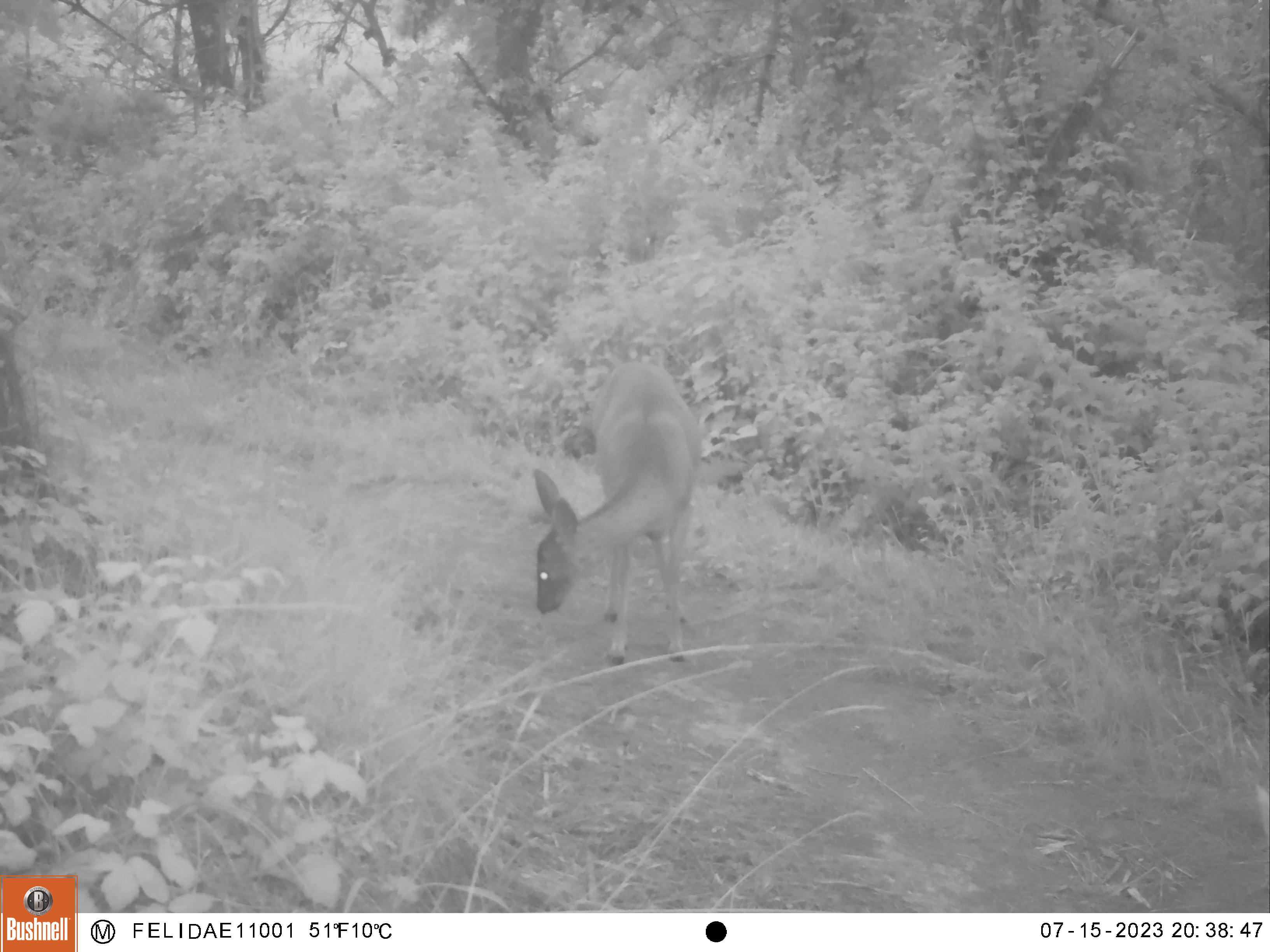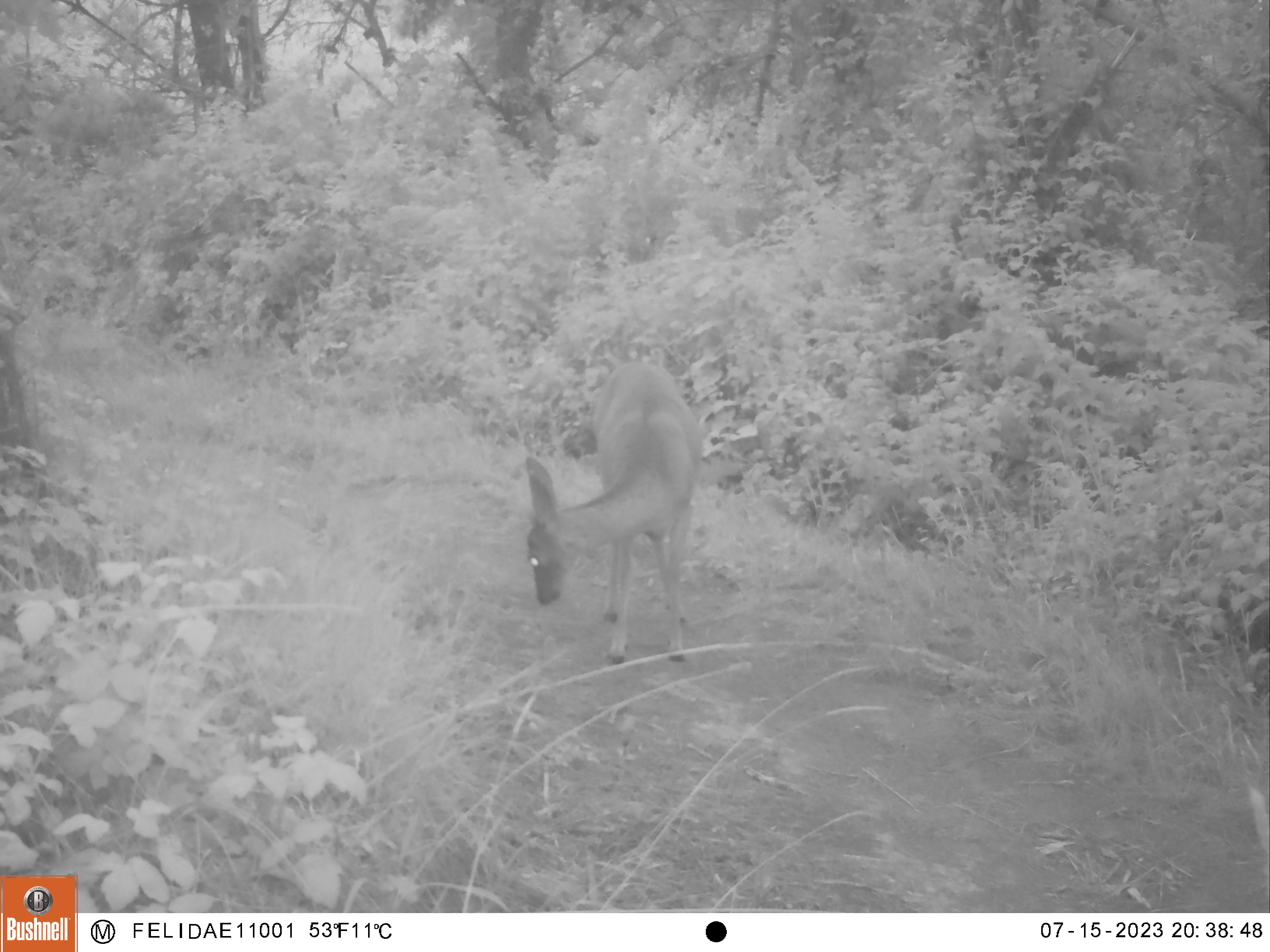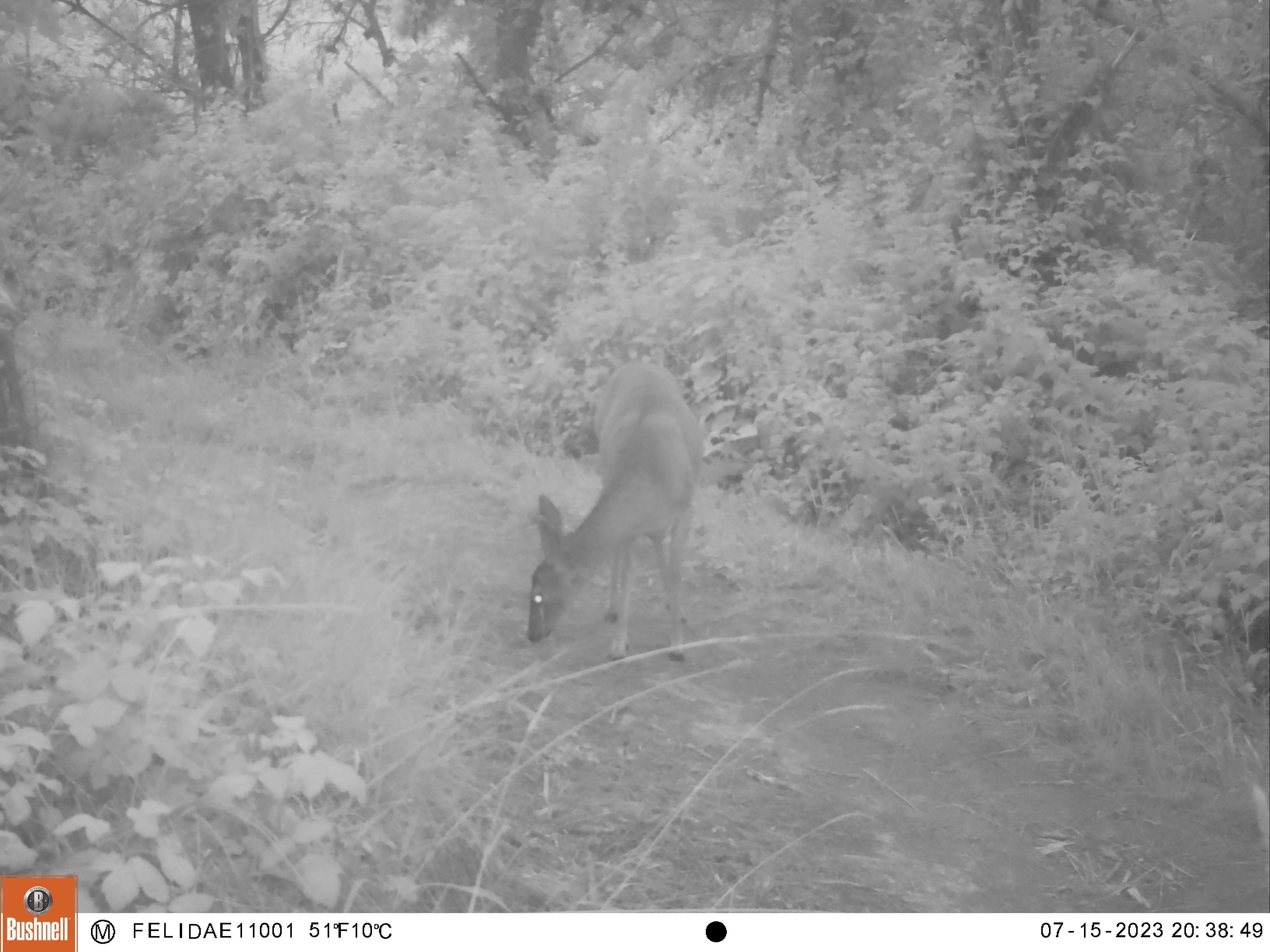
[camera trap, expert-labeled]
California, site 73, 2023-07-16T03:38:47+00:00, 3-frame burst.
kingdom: Animalia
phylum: Chordata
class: Mammalia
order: Artiodactyla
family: Cervidae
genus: Odocoileus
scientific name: Odocoileus hemionus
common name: mule deer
Mule deer (Odocoileus hemionus).